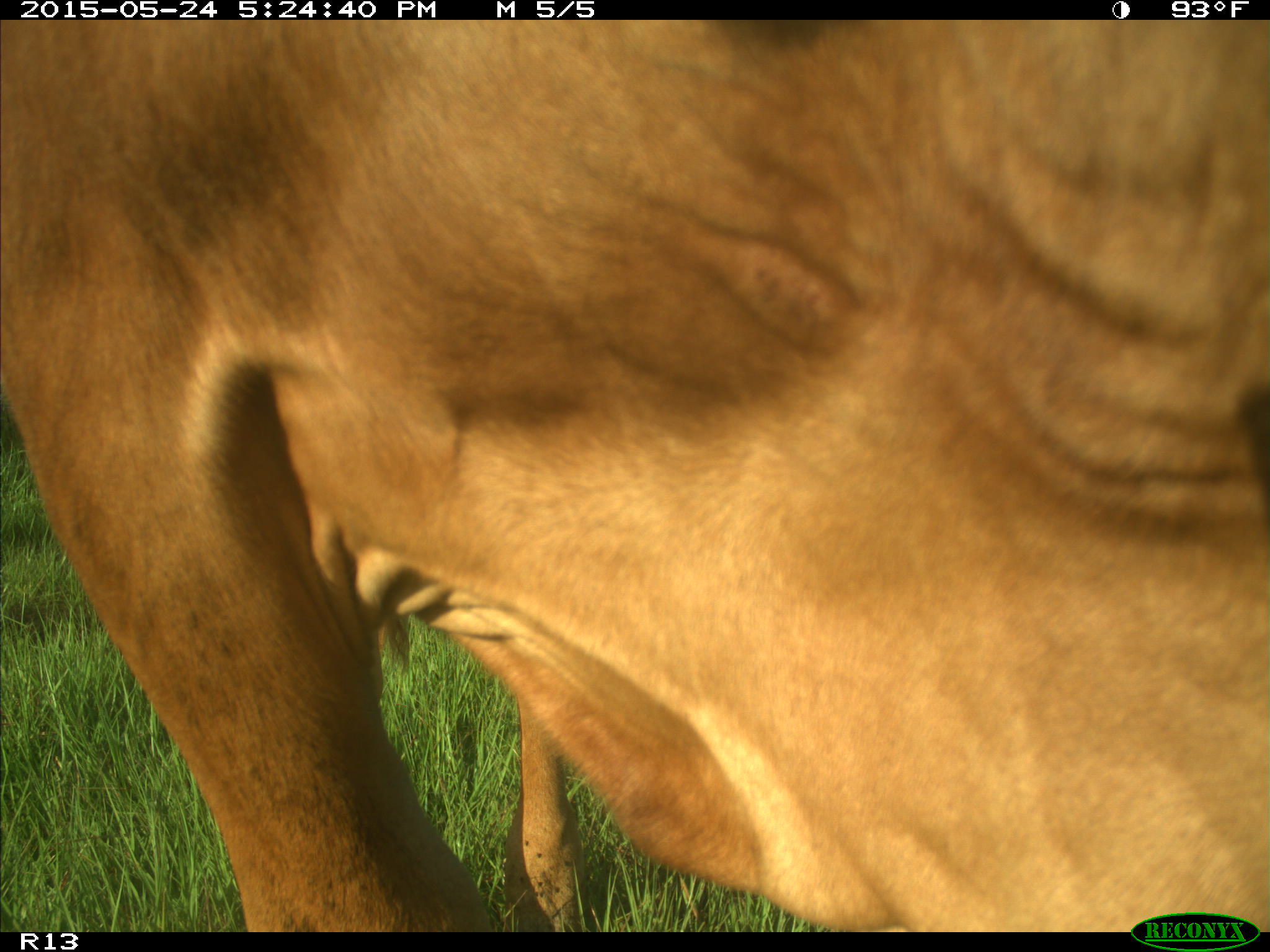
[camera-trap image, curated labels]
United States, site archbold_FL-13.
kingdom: Animalia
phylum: Chordata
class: Mammalia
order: Artiodactyla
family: Bovidae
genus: Bos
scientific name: Bos taurus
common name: domestic cow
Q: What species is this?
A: Bos taurus (domestic cow).